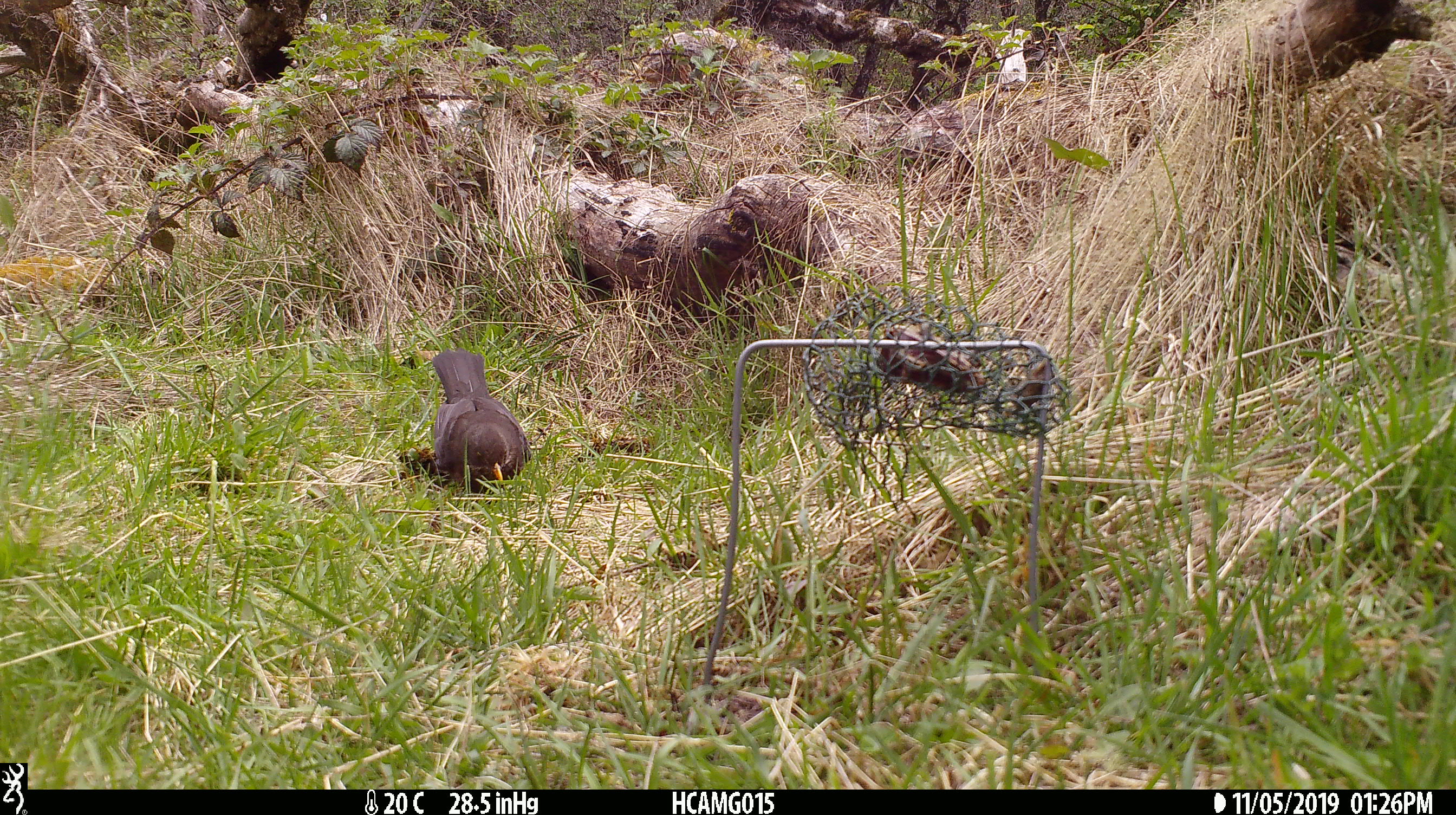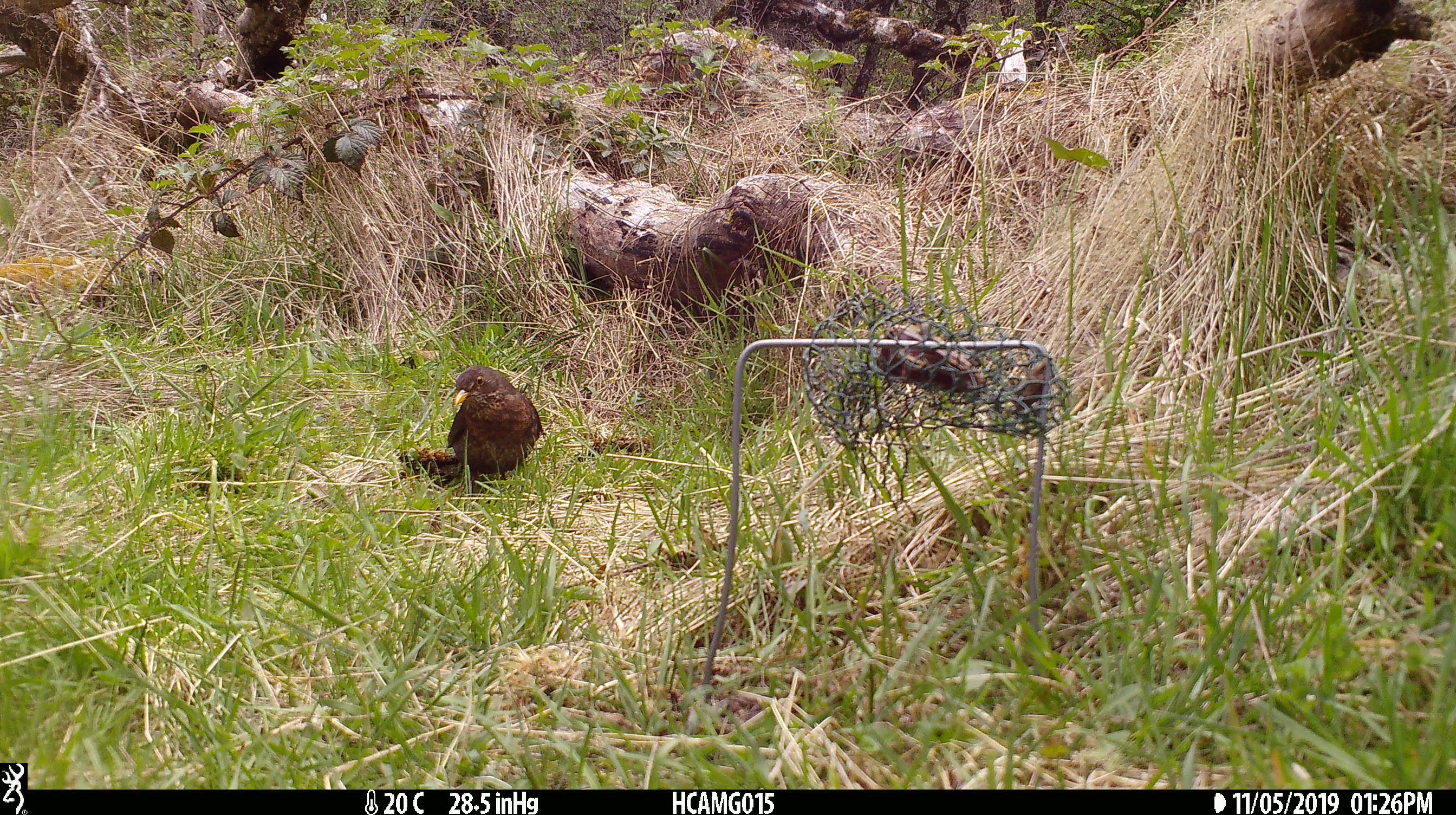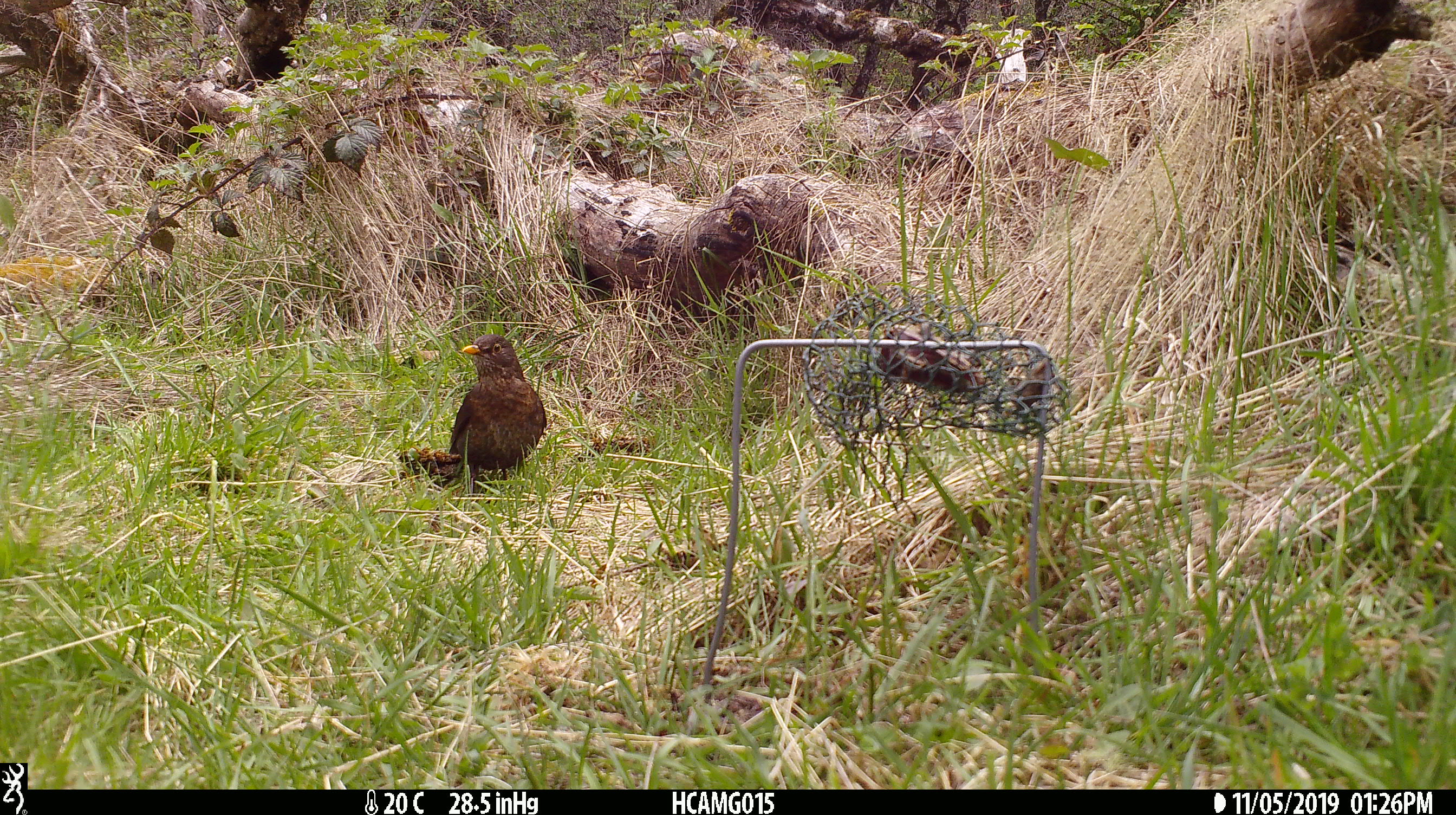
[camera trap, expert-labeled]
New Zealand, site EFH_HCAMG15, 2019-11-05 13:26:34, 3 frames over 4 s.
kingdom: Animalia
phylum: Chordata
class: Aves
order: Passeriformes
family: Turdidae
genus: Turdus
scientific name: Turdus merula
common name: eurasian blackbird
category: blackbird